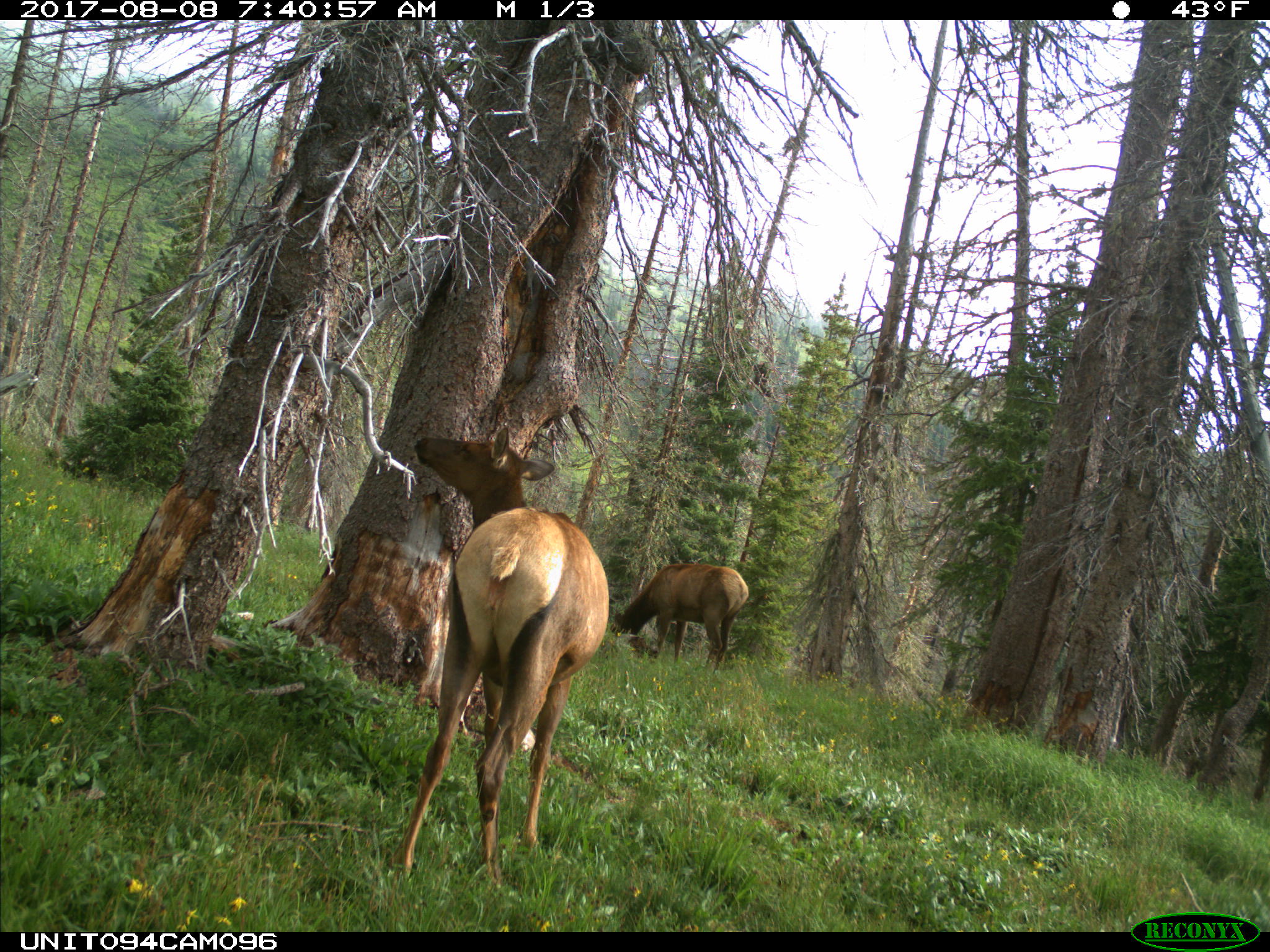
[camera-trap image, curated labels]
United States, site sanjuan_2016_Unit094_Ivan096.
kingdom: Animalia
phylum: Chordata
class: Mammalia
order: Artiodactyla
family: Cervidae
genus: Cervus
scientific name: Cervus elaphus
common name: red deer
Cervus elaphus (red deer).